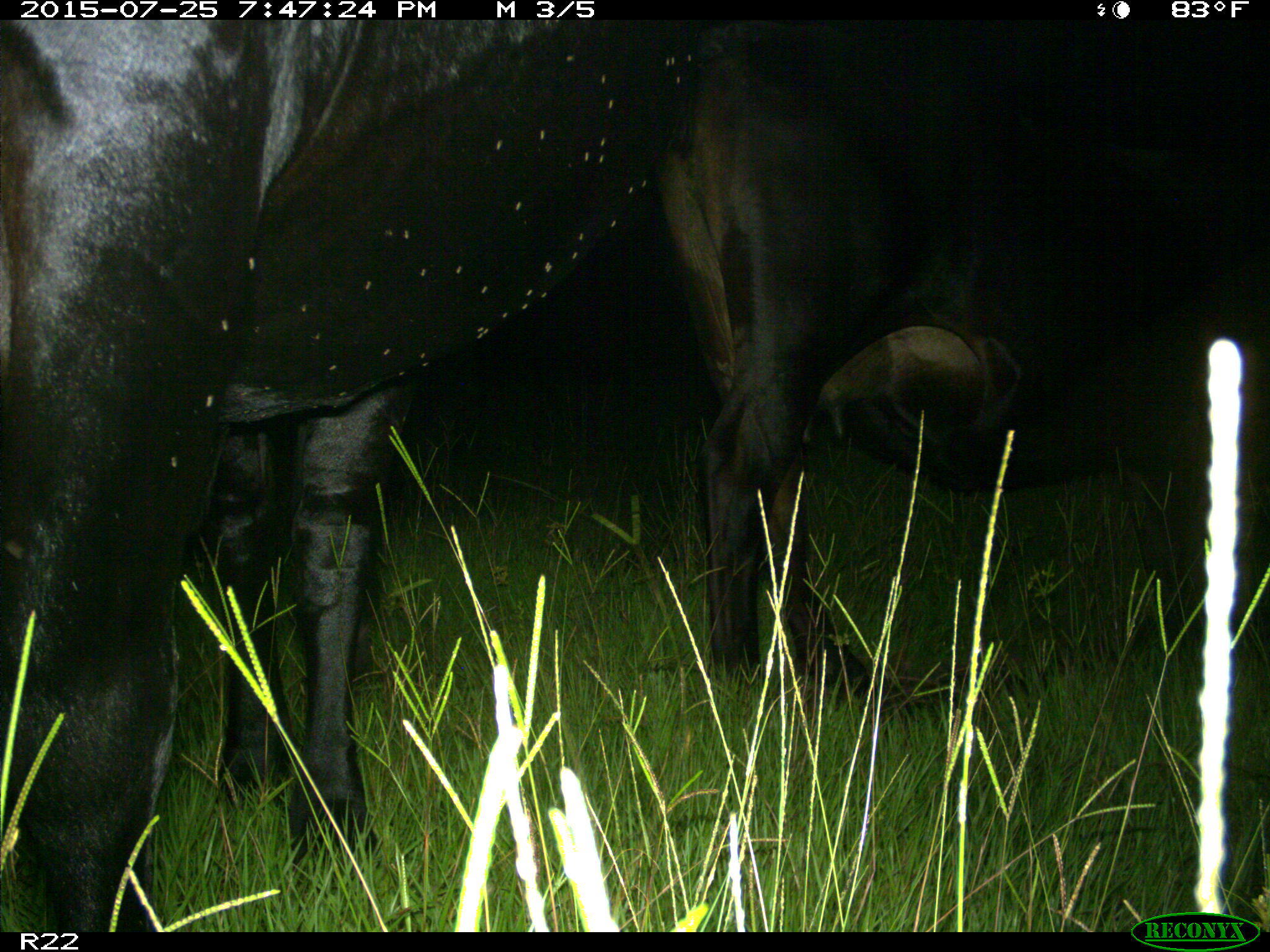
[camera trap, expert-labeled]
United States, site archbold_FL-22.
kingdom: Animalia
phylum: Chordata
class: Mammalia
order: Artiodactyla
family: Bovidae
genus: Bos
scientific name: Bos taurus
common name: domestic cow